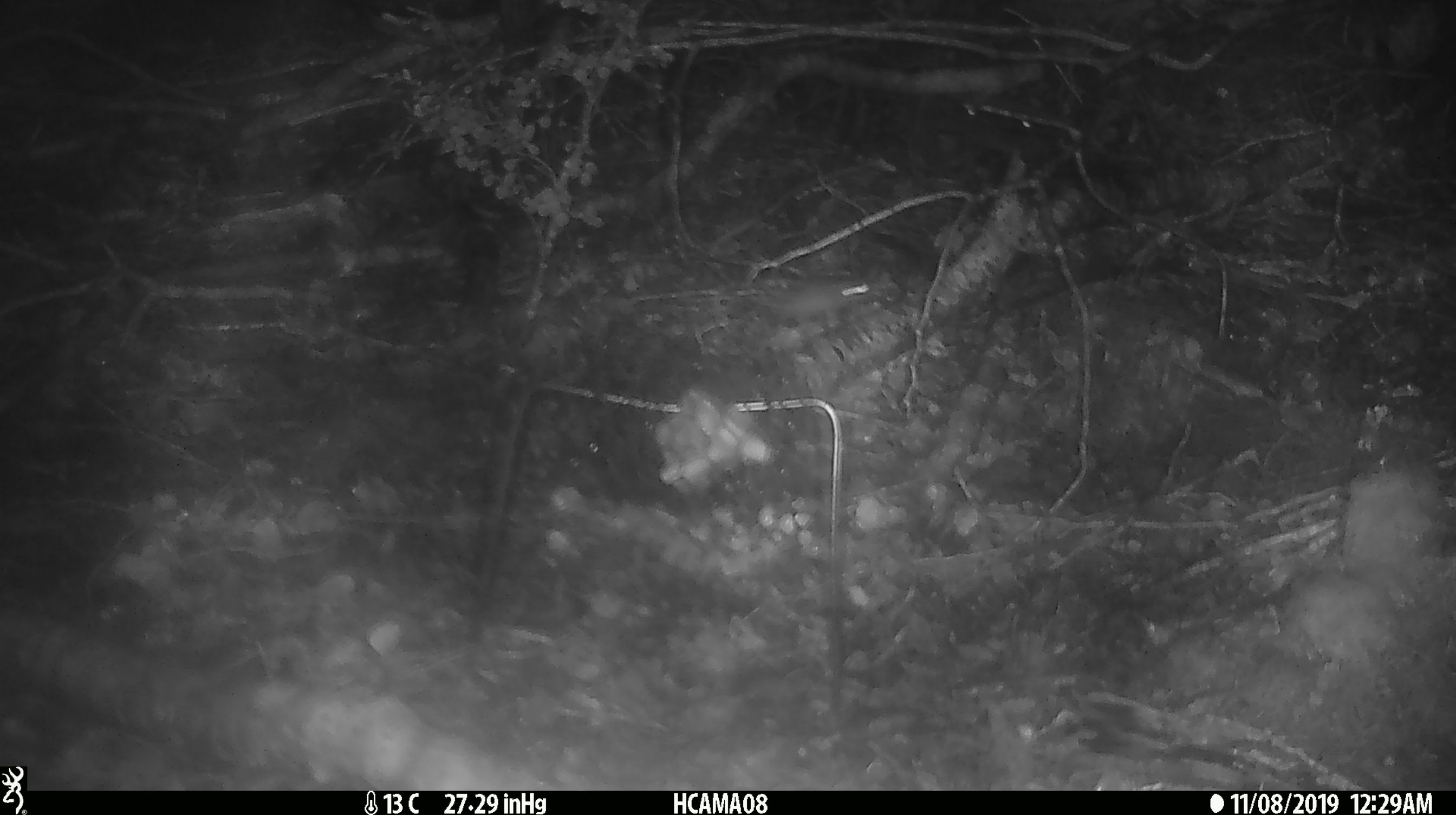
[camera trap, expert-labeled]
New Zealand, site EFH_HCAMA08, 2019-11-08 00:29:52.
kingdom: Animalia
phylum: Chordata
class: Mammalia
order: Rodentia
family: Muridae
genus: Mus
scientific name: Mus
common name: mouse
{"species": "mouse (Mus)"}